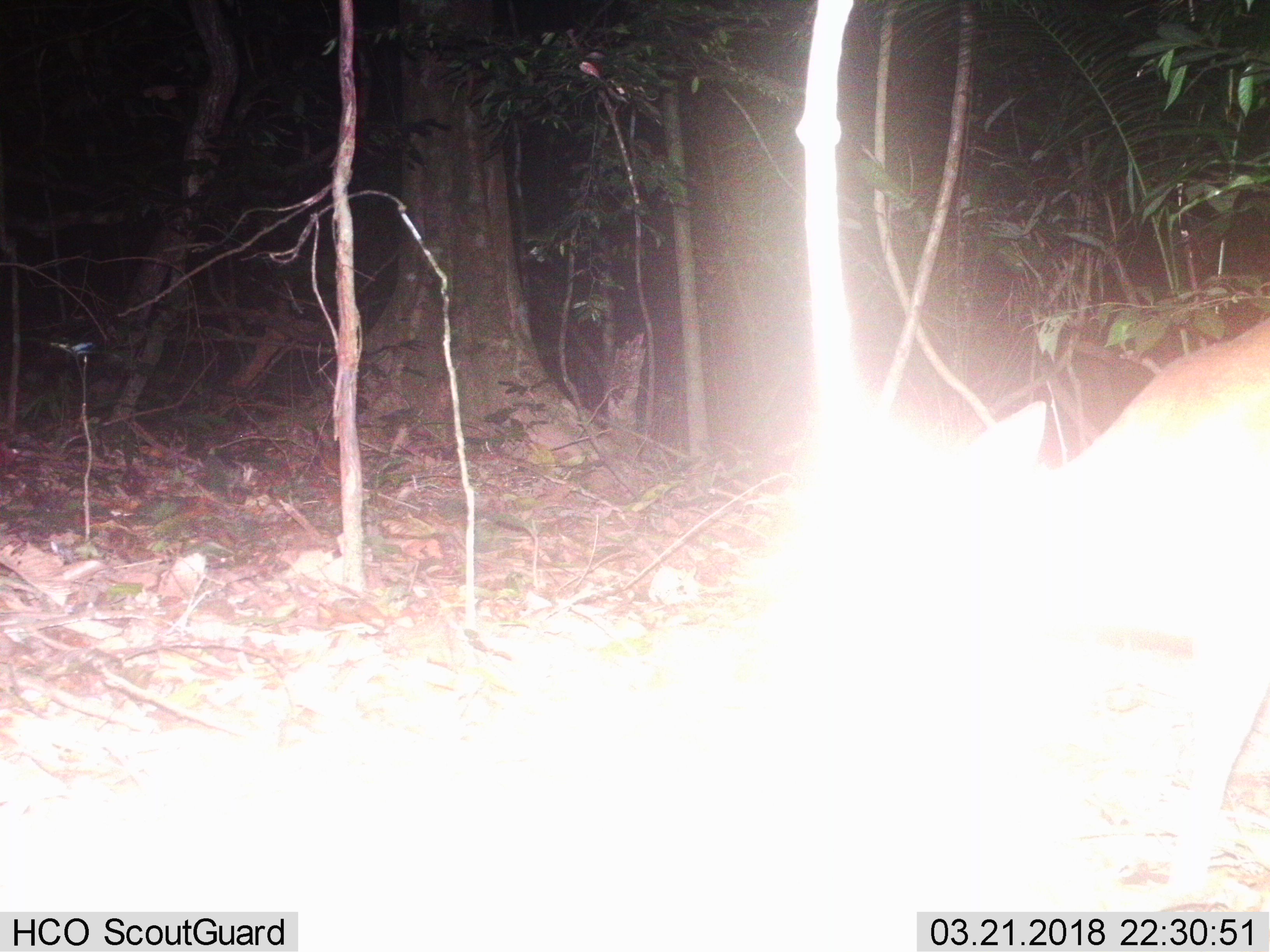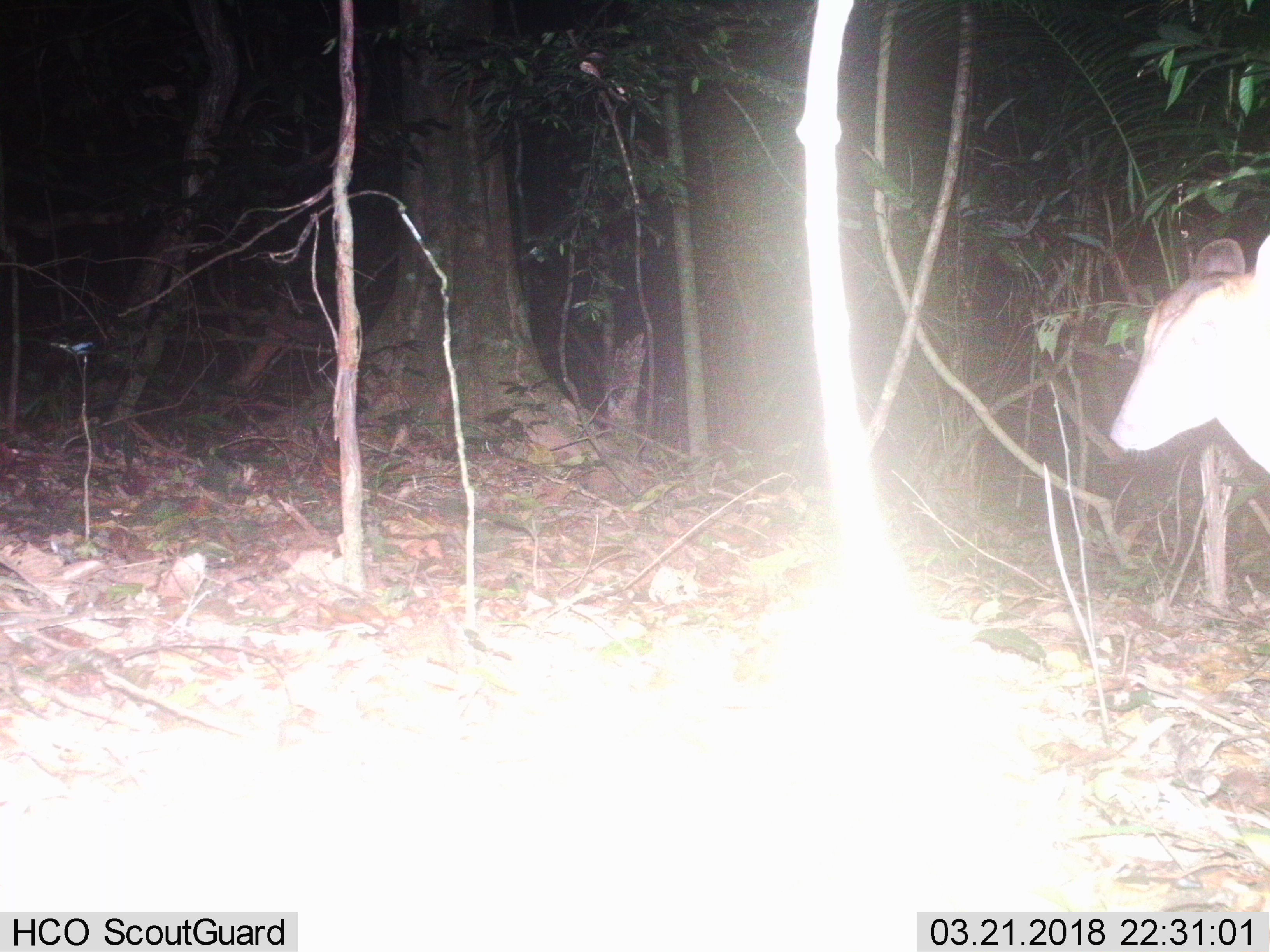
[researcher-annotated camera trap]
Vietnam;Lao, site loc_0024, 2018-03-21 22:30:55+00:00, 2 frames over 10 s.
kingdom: Animalia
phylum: Chordata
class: Mammalia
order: Artiodactyla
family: Cervidae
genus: Muntiacus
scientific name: Muntiacus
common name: muntjacs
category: unidentified muntjac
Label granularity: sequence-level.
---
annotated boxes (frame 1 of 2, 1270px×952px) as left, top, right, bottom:
unidentified muntjac: 801, 309, 1266, 901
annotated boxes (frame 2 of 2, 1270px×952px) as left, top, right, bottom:
unidentified muntjac: 1106, 233, 1267, 475